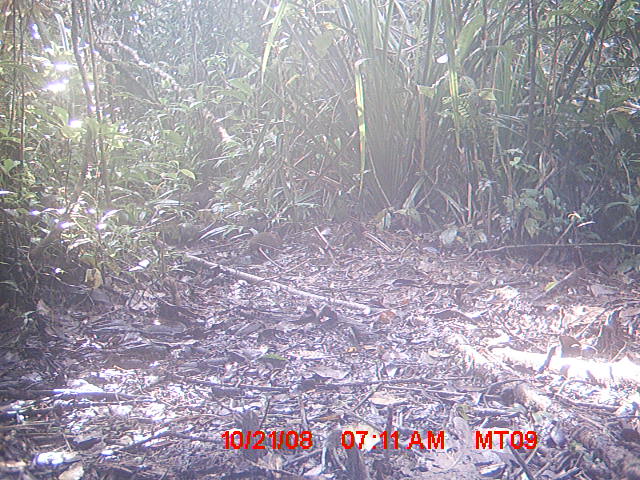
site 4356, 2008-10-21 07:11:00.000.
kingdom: Animalia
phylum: Chordata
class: Aves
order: Cuculiformes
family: Cuculidae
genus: Coua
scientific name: Coua serriana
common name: red-breasted coua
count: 1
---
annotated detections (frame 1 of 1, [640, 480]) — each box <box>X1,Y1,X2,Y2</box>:
coua serriana: <box>247,230,283,260</box>